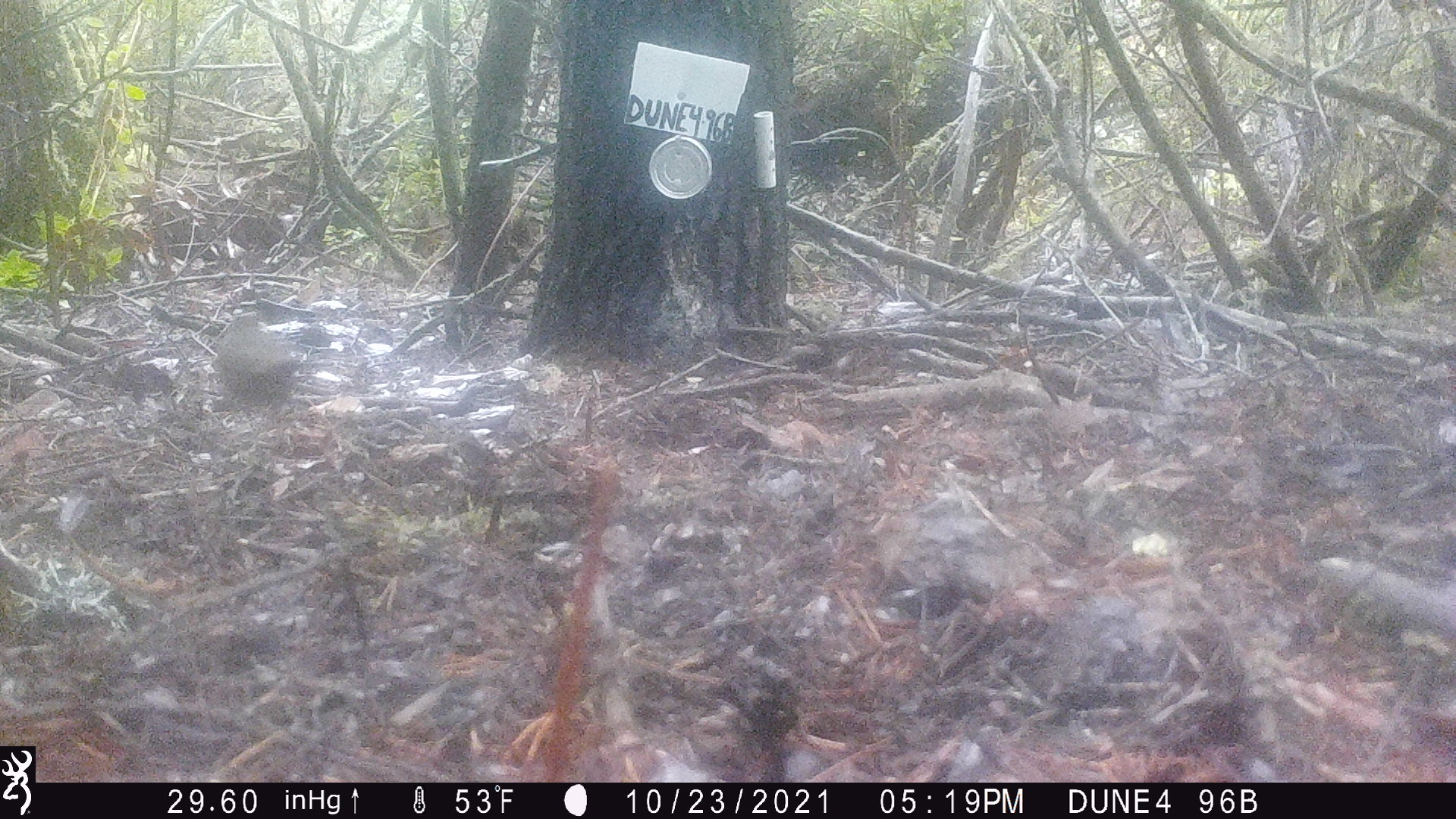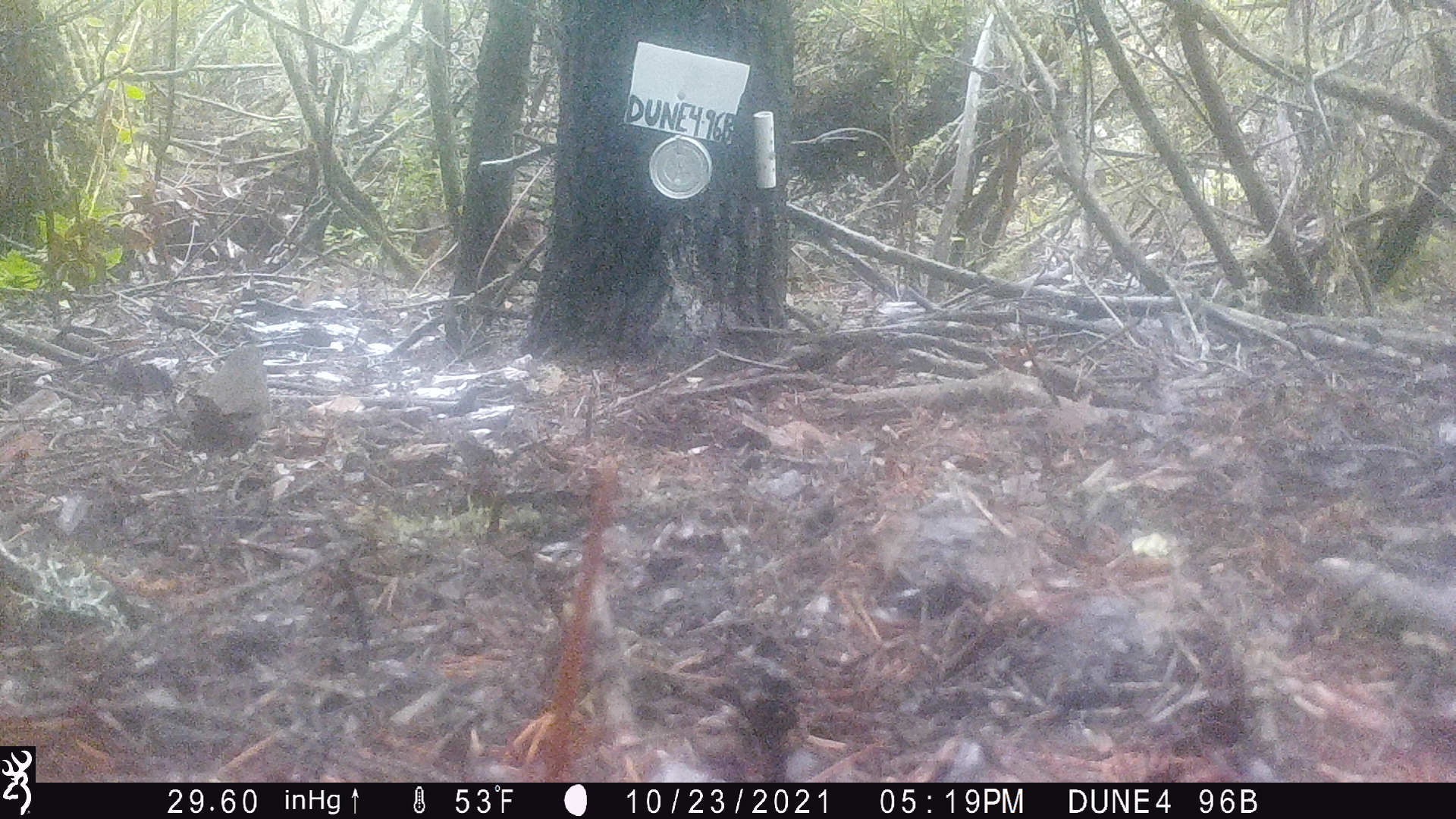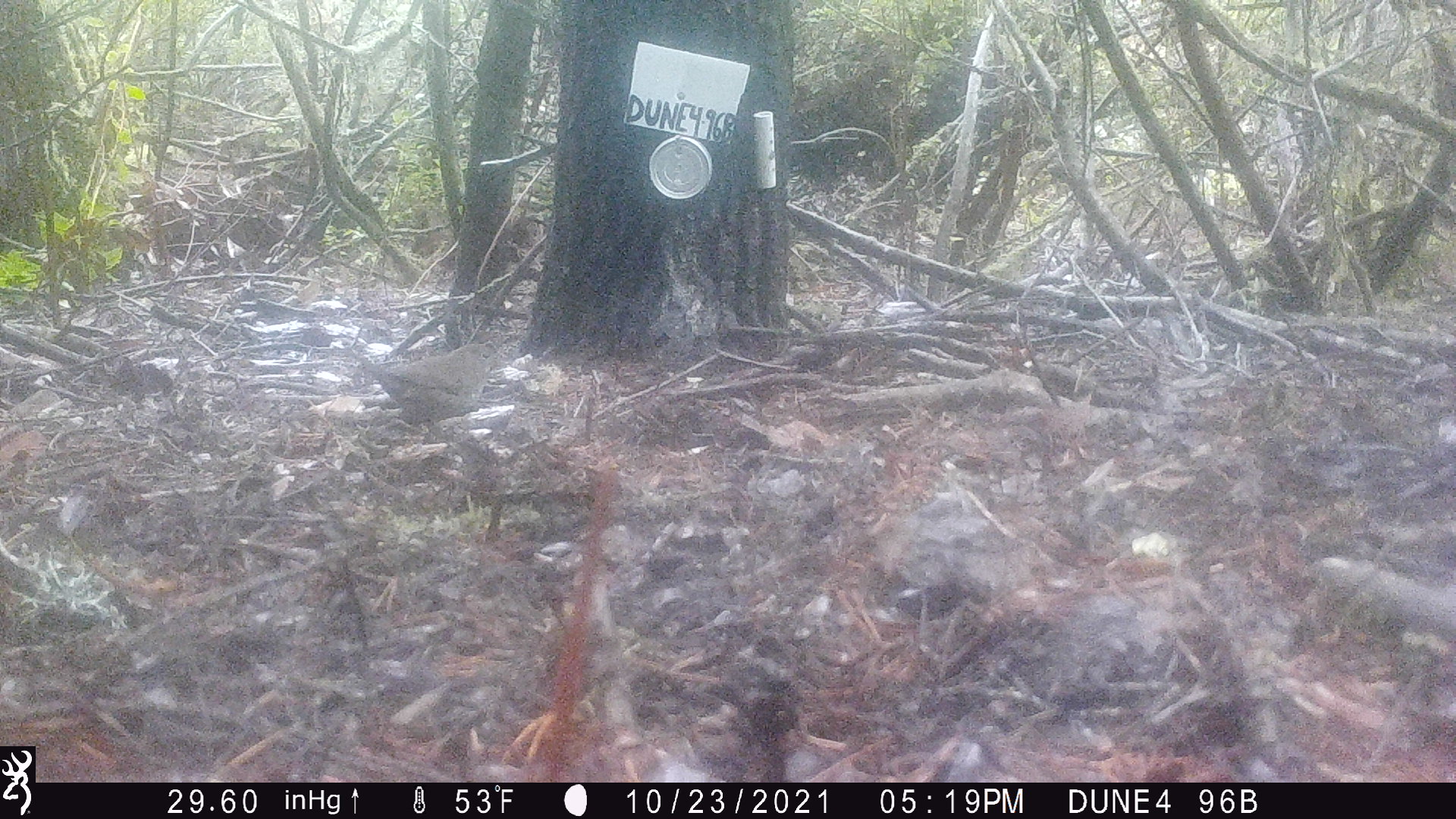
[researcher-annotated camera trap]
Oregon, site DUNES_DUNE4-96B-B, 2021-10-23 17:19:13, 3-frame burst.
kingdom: Animalia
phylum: Chordata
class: Aves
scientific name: Aves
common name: bird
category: other bird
Other bird (bird) (Aves).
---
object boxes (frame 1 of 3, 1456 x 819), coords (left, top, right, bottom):
other bird: (195, 300, 319, 443)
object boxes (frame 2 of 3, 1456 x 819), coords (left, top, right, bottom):
other bird: (169, 314, 292, 478)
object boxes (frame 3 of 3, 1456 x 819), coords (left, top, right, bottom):
other bird: (343, 337, 532, 448)